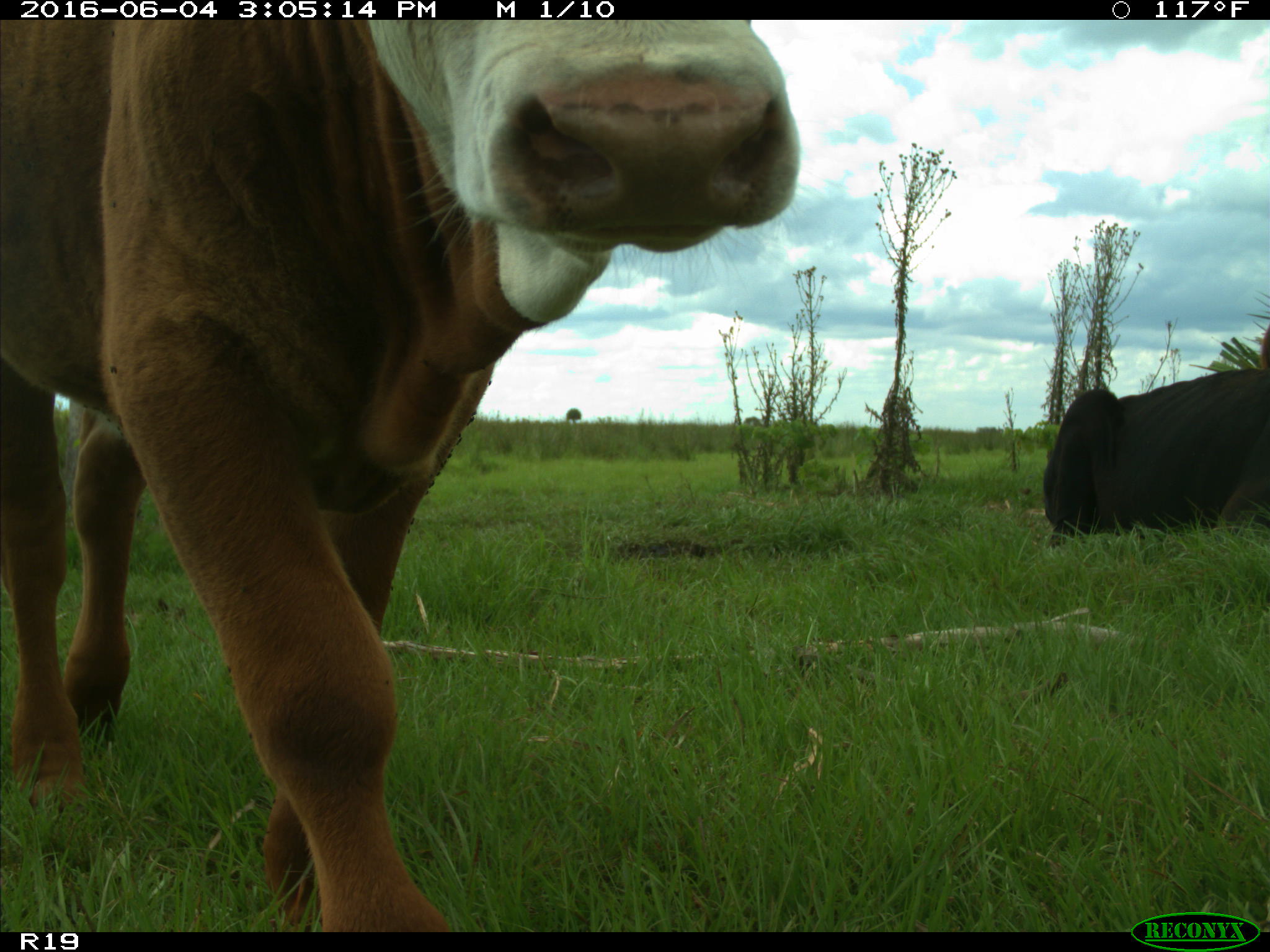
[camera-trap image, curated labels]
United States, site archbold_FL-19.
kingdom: Animalia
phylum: Chordata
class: Mammalia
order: Artiodactyla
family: Bovidae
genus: Bos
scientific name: Bos taurus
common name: domestic cow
Bos taurus (domestic cow).